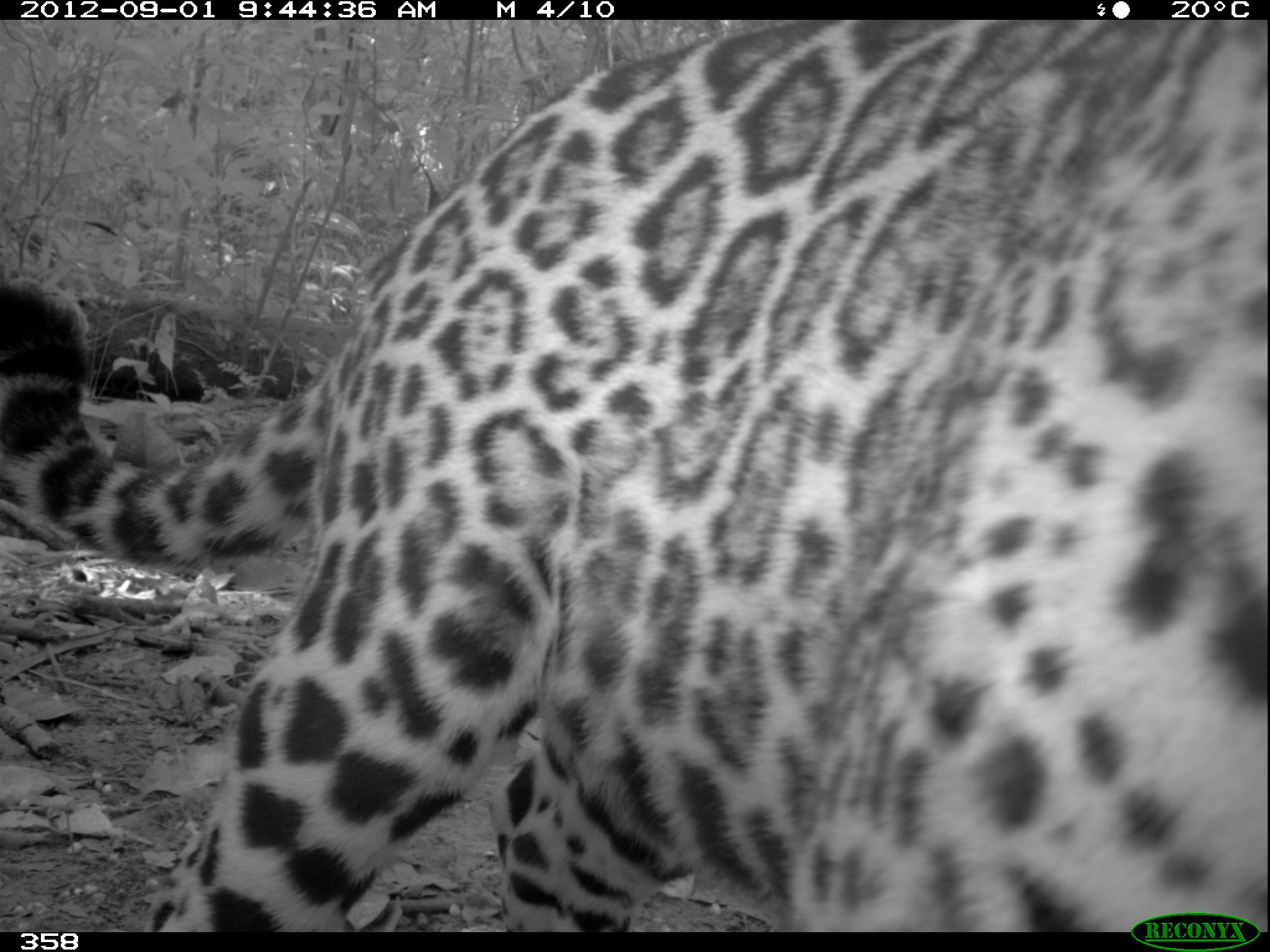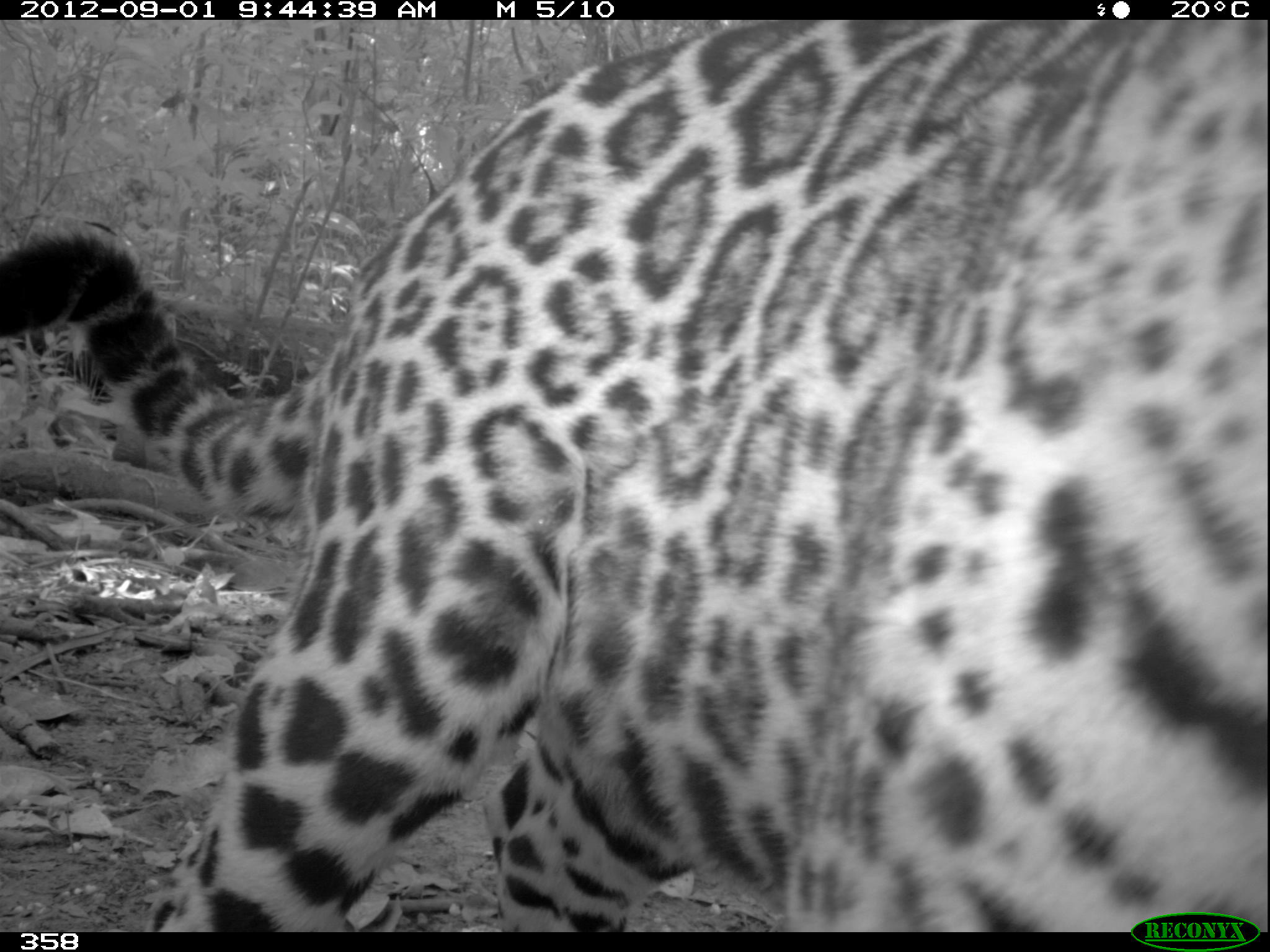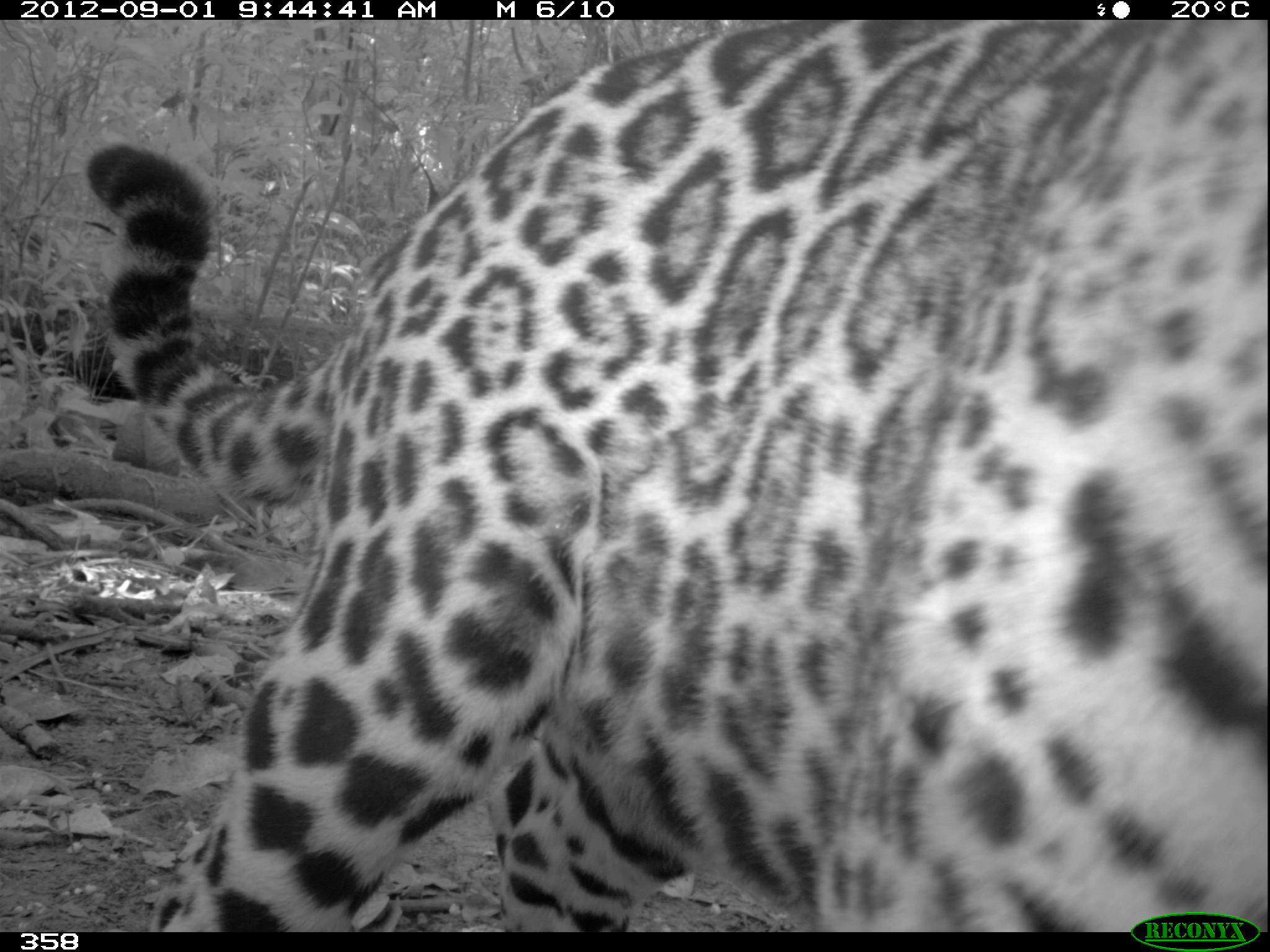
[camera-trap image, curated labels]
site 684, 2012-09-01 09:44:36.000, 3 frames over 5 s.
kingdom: Animalia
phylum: Chordata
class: Mammalia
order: Carnivora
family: Felidae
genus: Panthera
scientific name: Panthera onca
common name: jaguar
Panthera onca (jaguar).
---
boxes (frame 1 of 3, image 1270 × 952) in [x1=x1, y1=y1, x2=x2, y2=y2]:
panthera onca: [x1=1, y1=16, x2=1270, y2=928]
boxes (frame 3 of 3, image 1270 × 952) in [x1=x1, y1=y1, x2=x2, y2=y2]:
panthera onca: [x1=87, y1=20, x2=1270, y2=931]